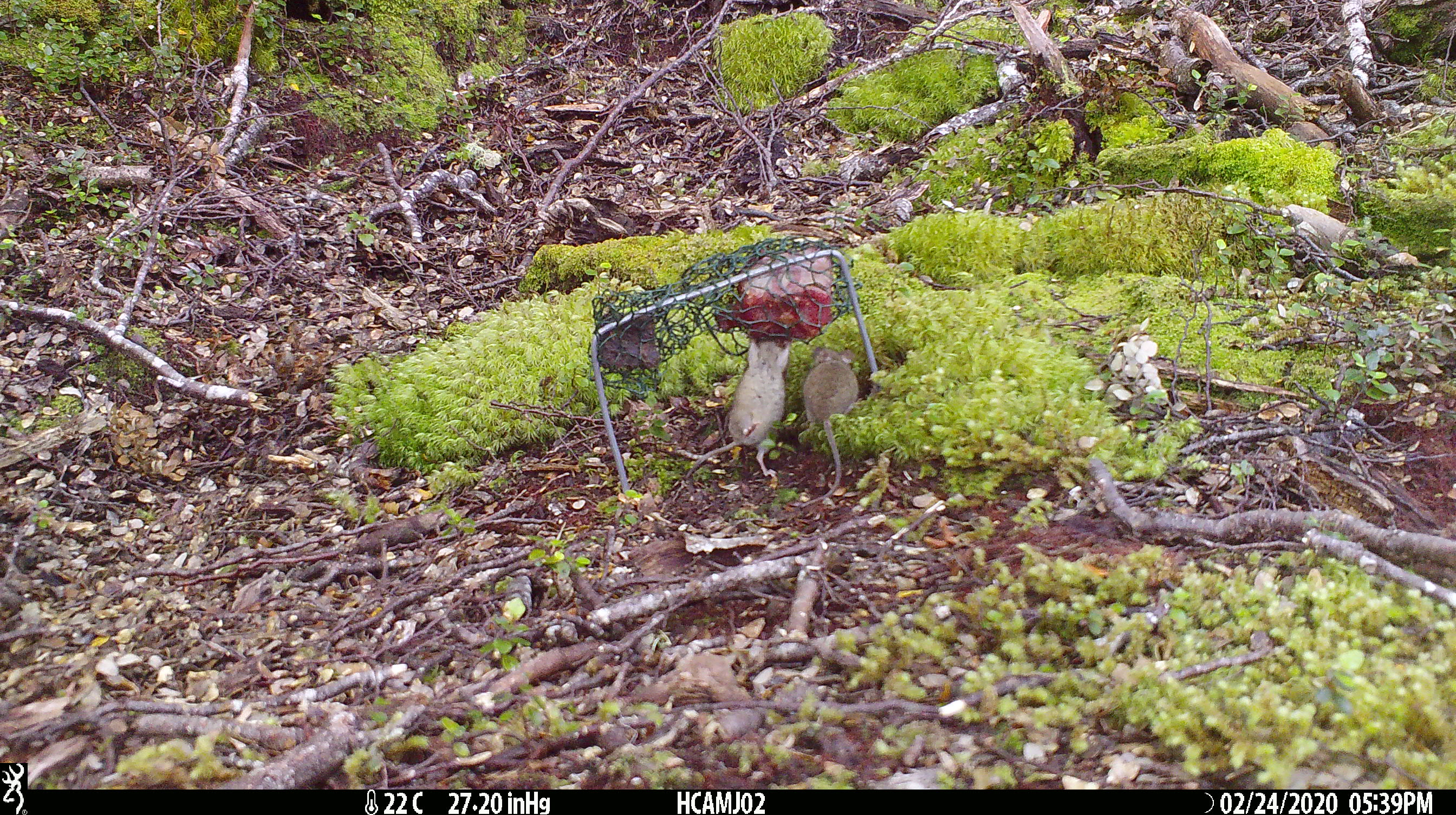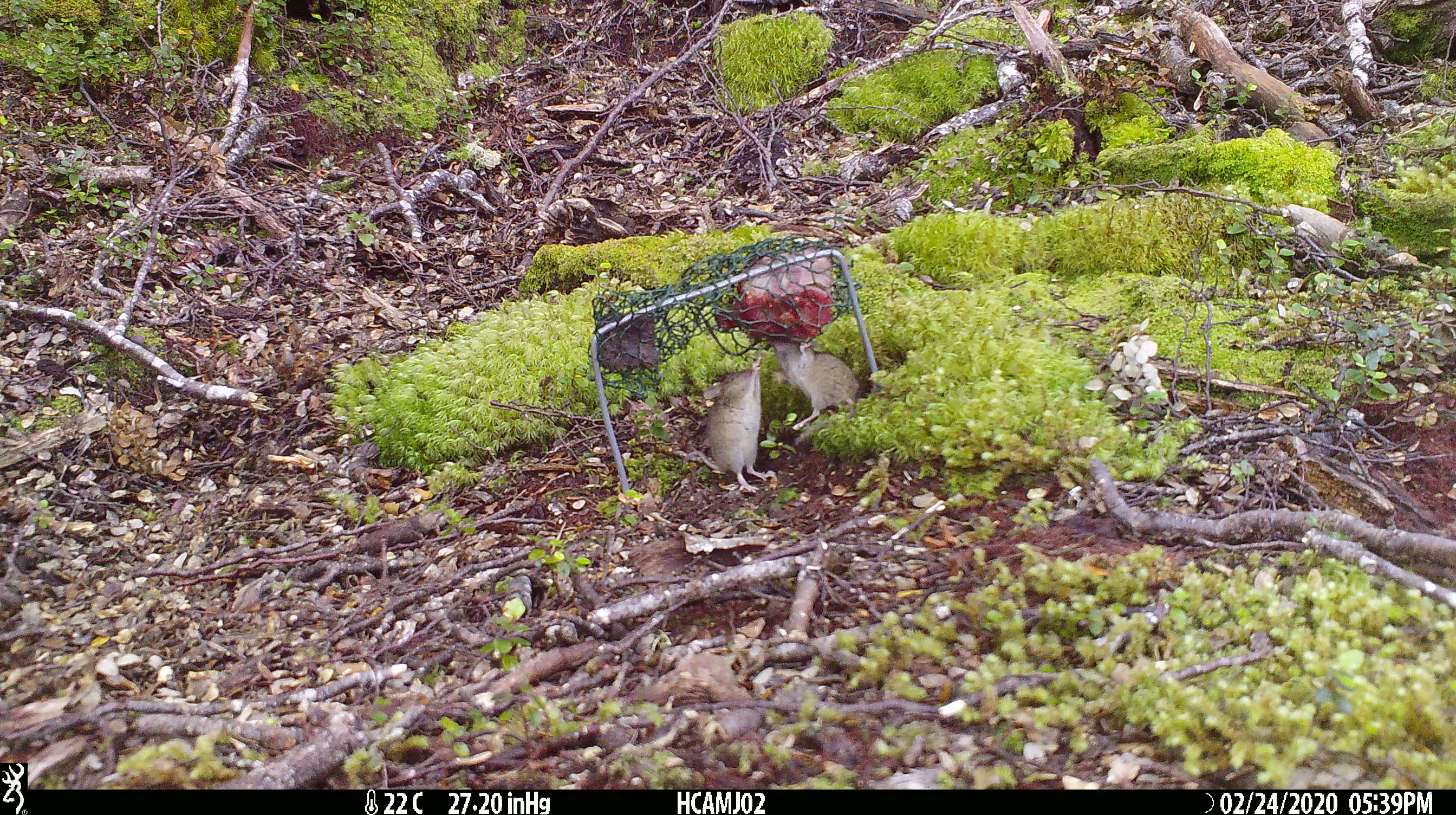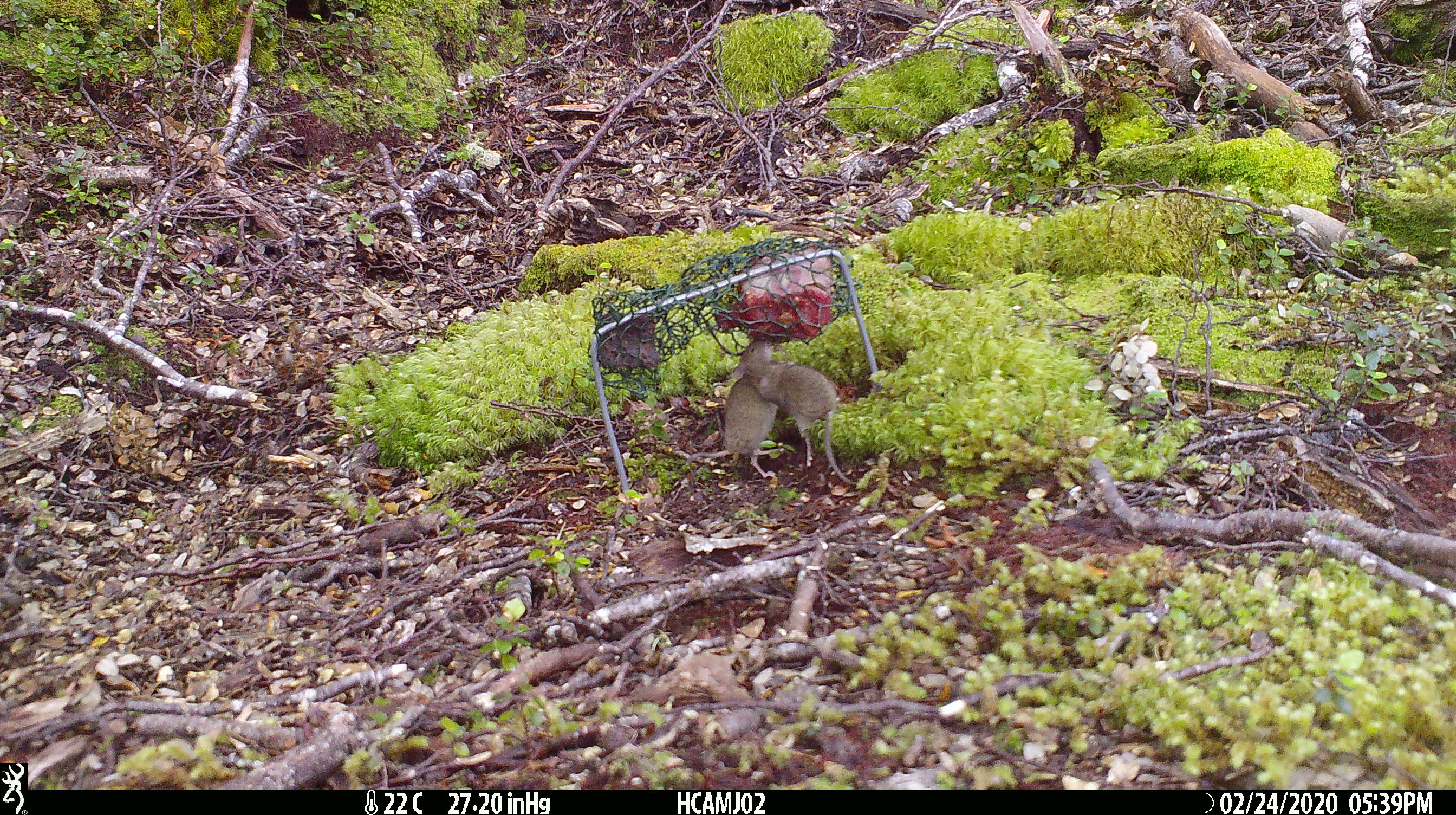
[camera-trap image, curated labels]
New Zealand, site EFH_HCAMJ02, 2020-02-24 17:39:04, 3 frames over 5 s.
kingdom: Animalia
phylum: Chordata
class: Mammalia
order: Rodentia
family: Muridae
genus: Mus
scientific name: Mus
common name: mouse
Mouse (Mus).